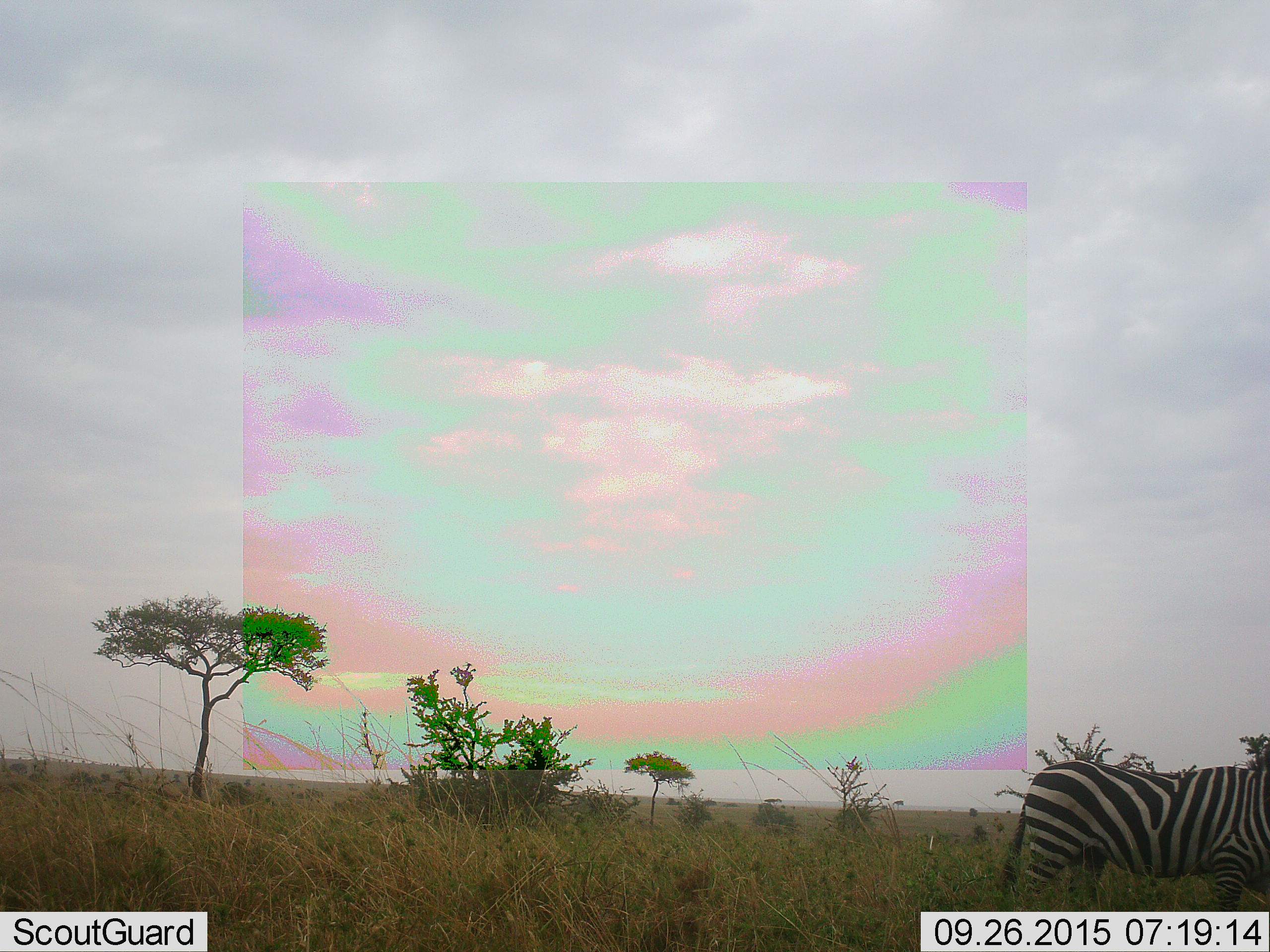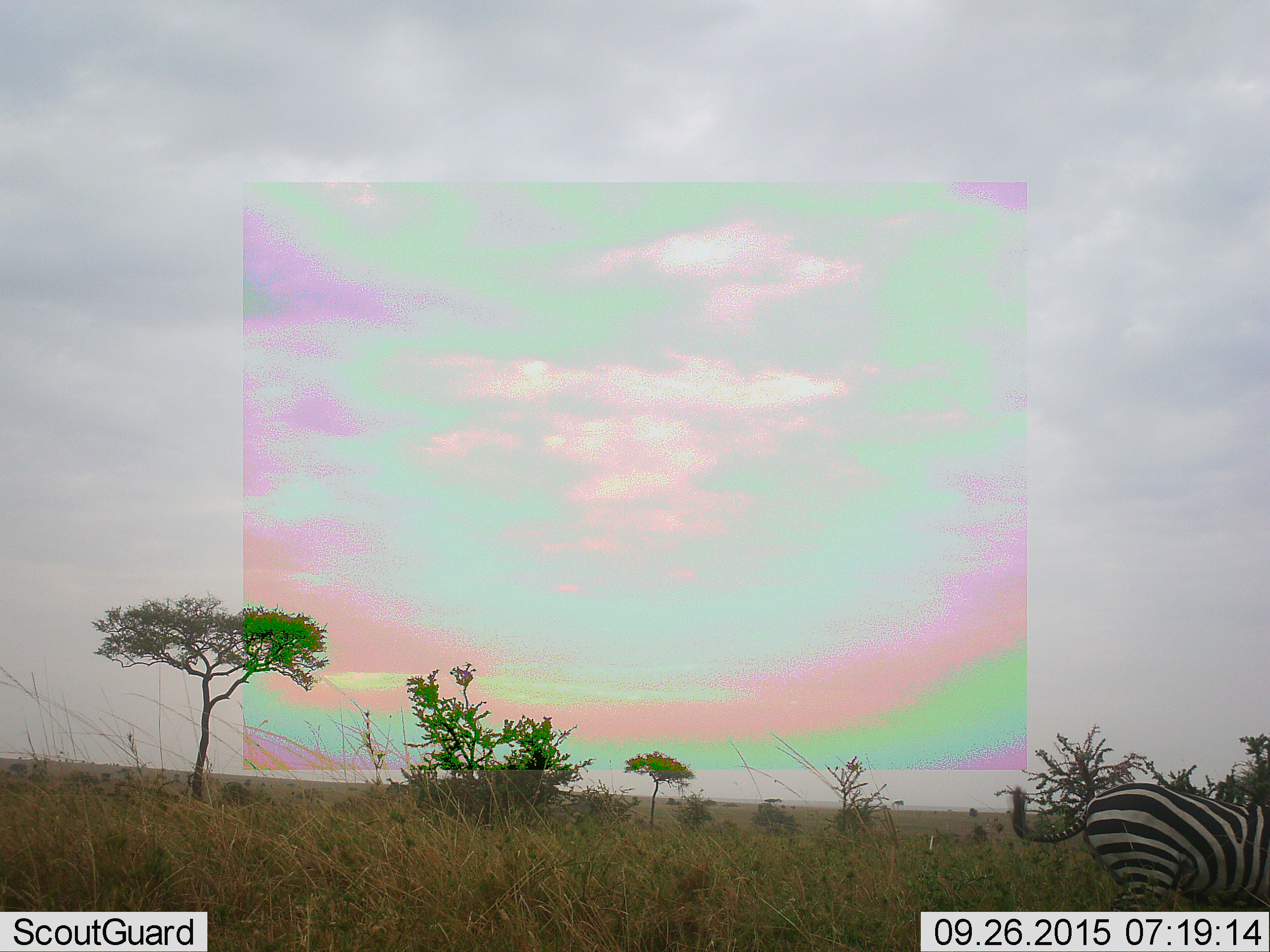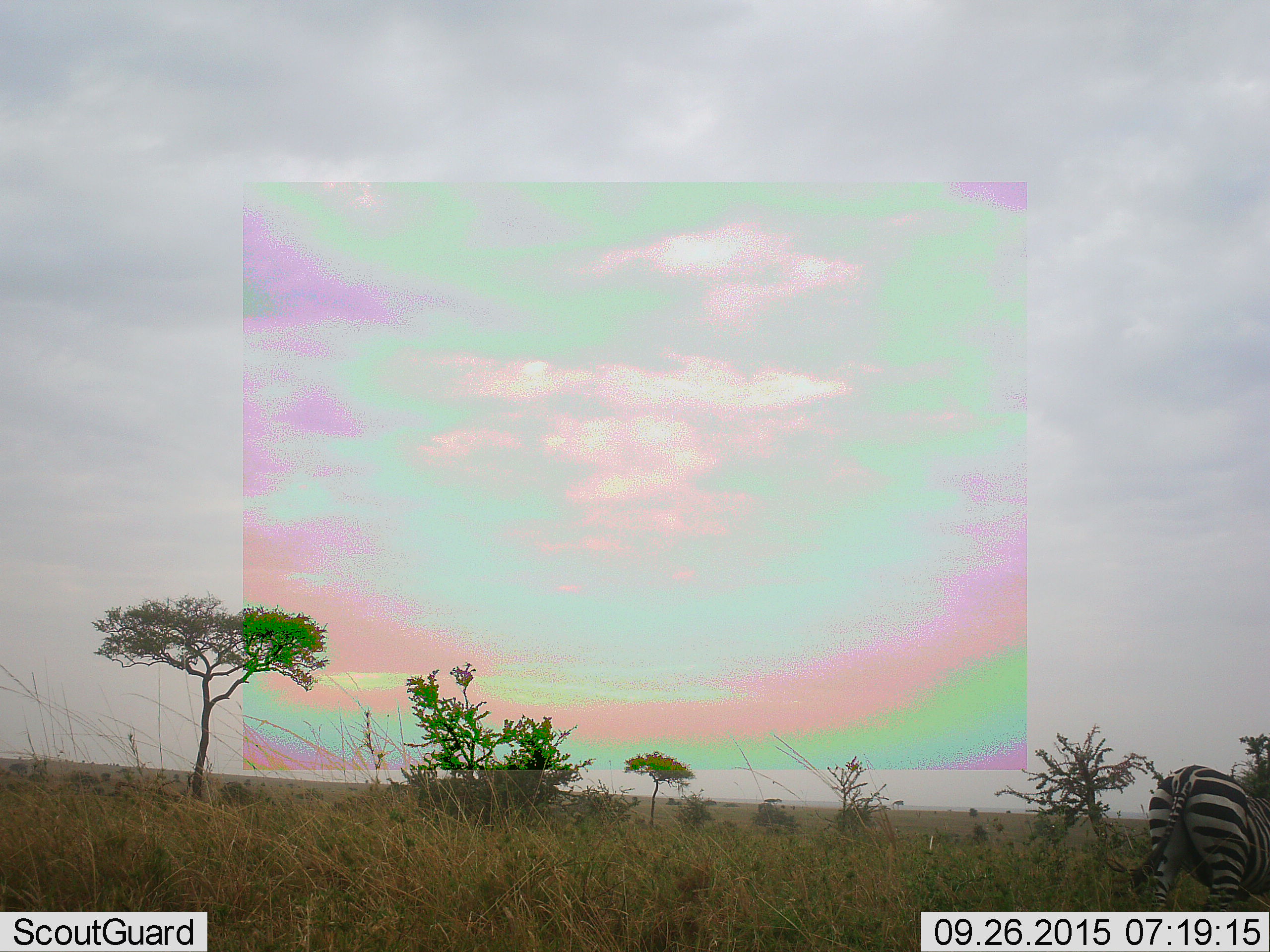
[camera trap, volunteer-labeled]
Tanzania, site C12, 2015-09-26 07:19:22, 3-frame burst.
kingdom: Animalia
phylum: Chordata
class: Mammalia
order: Perissodactyla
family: Equidae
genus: Equus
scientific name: Equus quagga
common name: plains zebra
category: zebra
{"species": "zebra (plains zebra) (Equus quagga)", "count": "1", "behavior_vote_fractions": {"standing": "18%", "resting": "0%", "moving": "71%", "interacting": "12%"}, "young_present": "0%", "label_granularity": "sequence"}